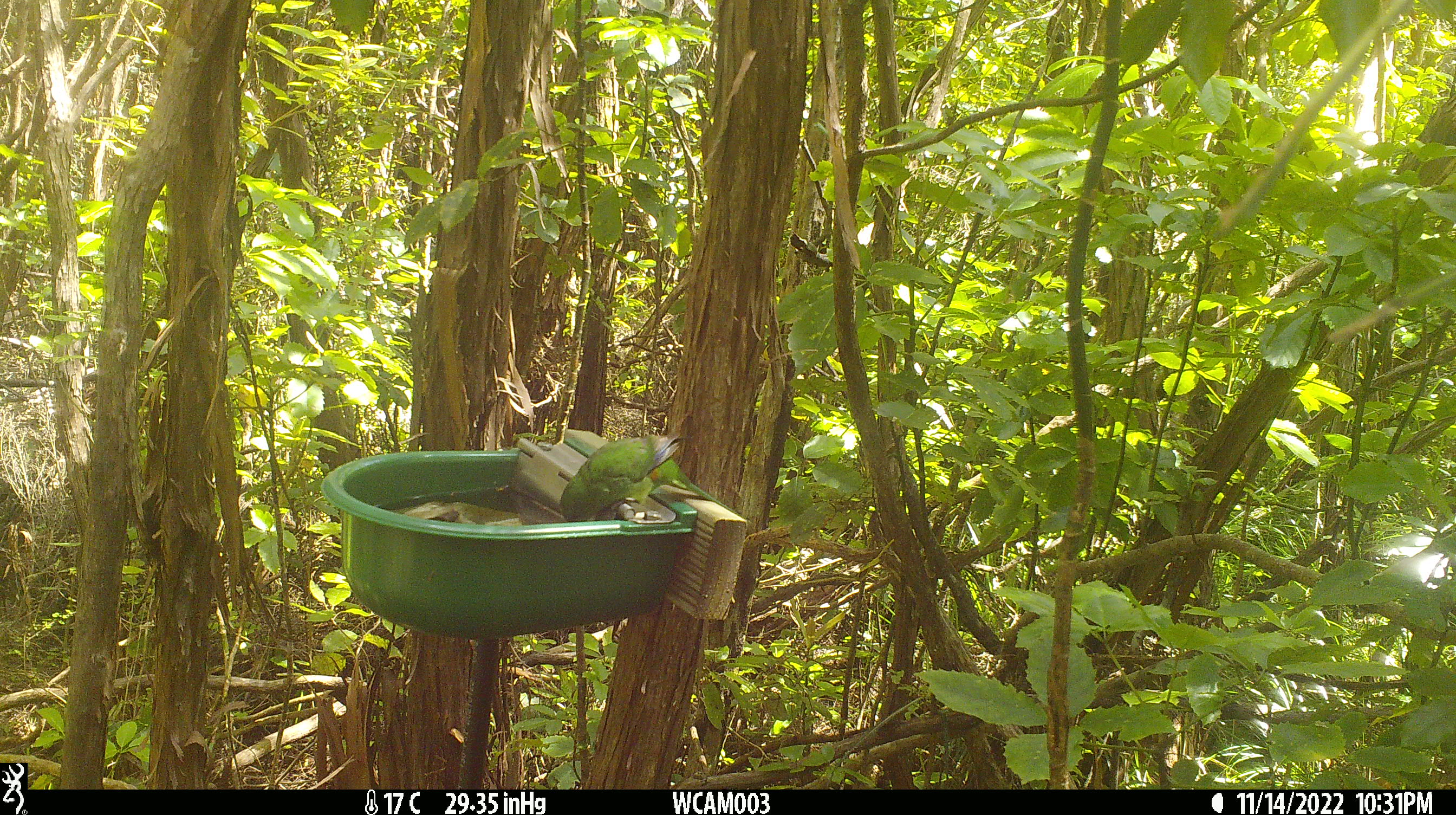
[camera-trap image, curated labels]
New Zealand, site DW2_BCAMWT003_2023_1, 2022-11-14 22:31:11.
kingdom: Animalia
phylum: Chordata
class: Aves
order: Psittaciformes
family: Psittaculidae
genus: Cyanoramphus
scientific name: Cyanoramphus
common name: parakeet